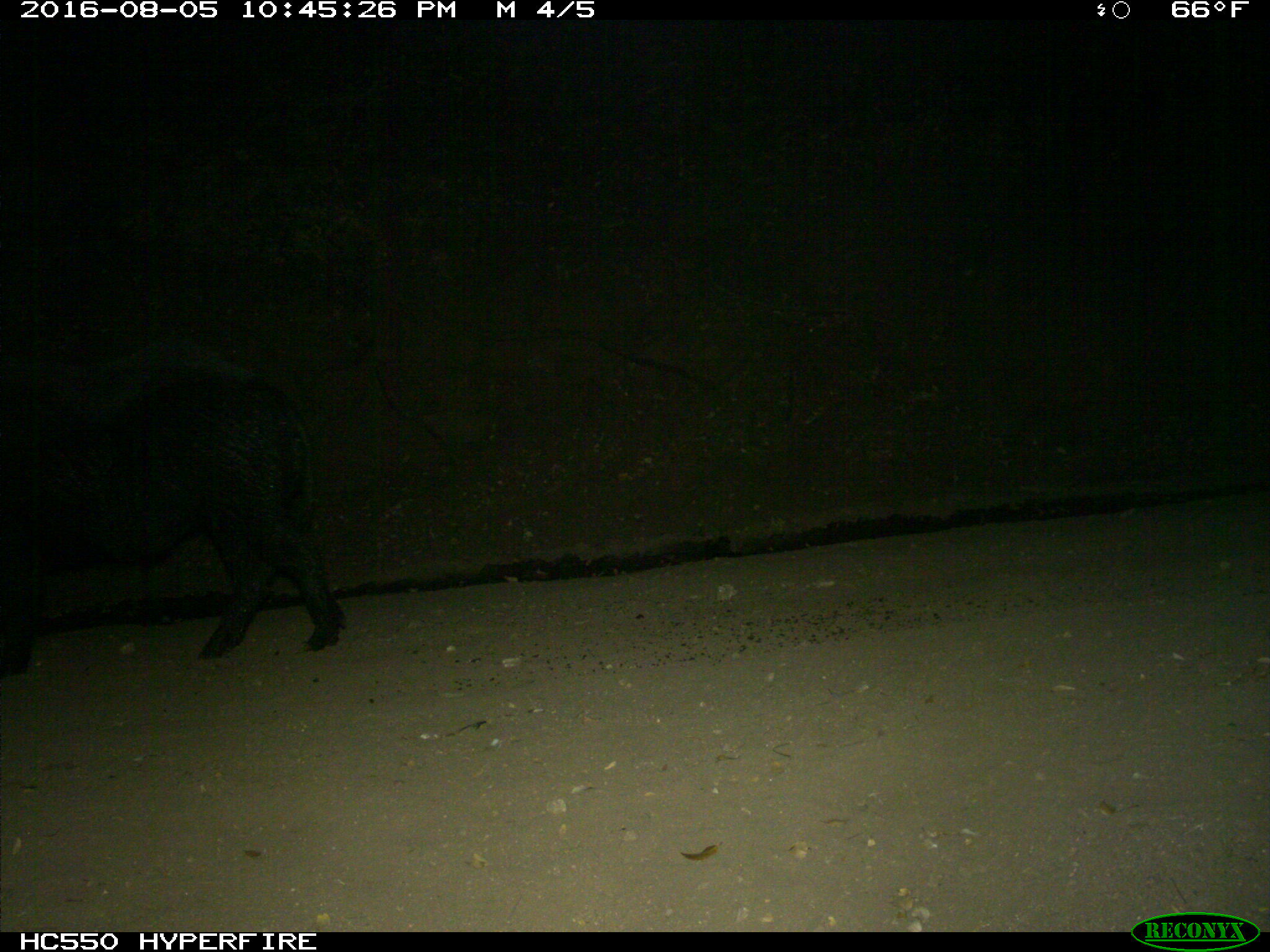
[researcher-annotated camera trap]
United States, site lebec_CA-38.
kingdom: Animalia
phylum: Chordata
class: Mammalia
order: Artiodactyla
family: Suidae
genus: Sus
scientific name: Sus scrofa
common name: wild boar